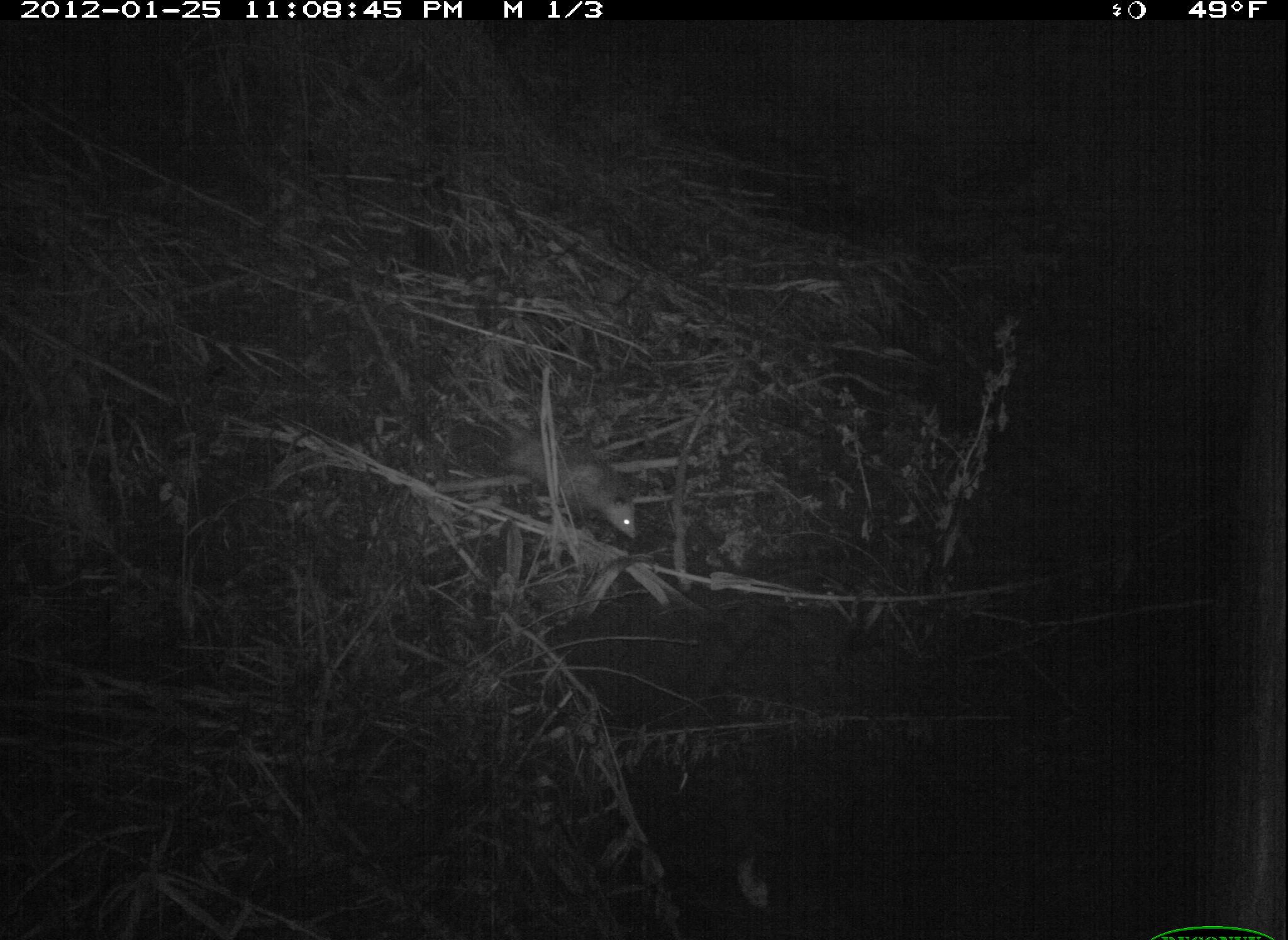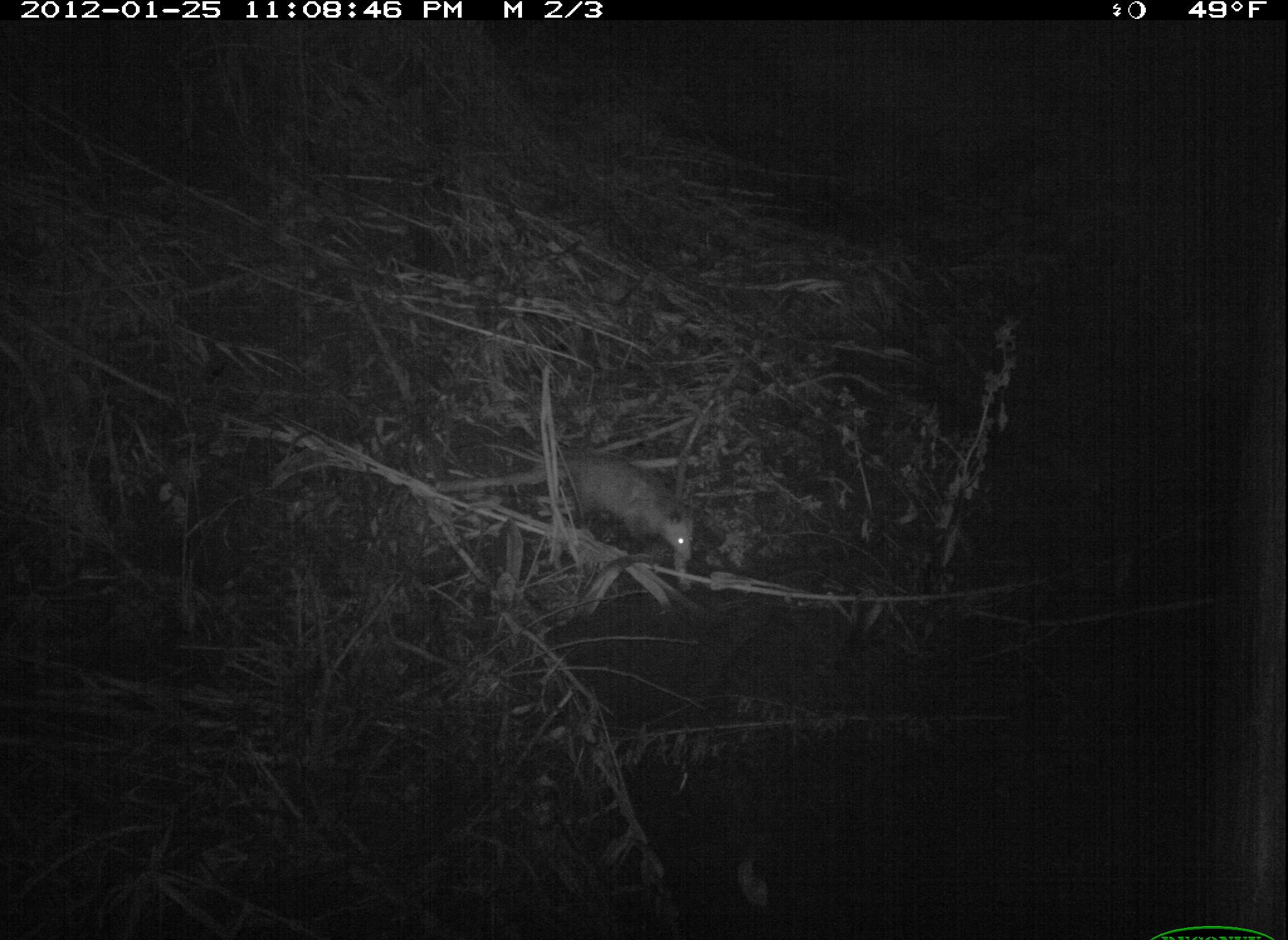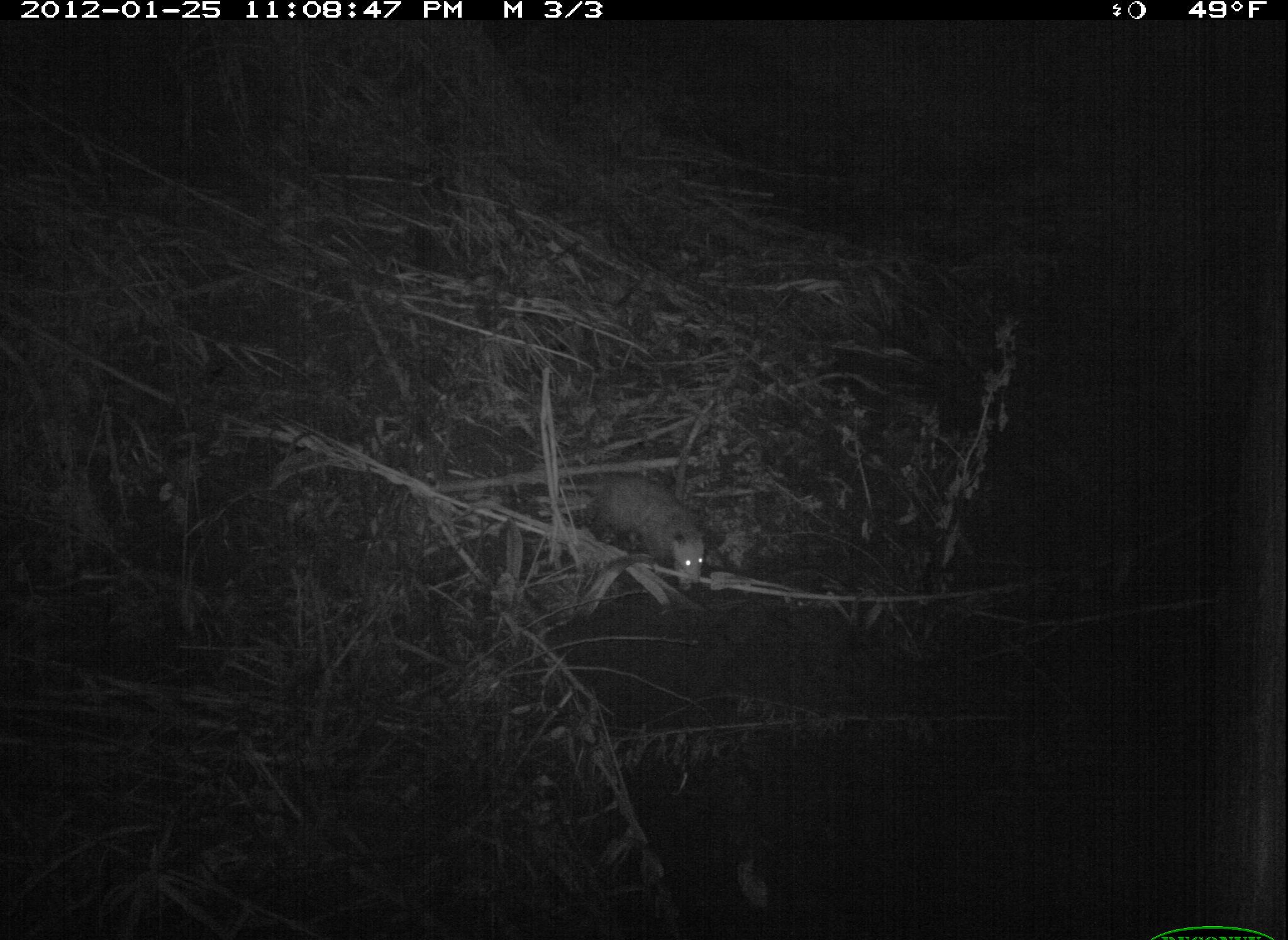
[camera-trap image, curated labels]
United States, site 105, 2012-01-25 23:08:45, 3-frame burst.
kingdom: Animalia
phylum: Chordata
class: Mammalia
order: Didelphimorphia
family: Didelphidae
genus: Didelphis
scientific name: Didelphis virginiana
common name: virginia opossum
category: opossum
Opossum (virginia opossum) (Didelphis virginiana).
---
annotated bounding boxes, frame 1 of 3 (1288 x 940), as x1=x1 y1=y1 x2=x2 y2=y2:
opossum: x1=436 y1=343 x2=655 y2=548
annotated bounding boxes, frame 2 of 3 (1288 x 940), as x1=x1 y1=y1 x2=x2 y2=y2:
opossum: x1=485 y1=440 x2=705 y2=570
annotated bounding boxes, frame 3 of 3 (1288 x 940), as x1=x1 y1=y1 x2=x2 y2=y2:
opossum: x1=565 y1=454 x2=736 y2=607